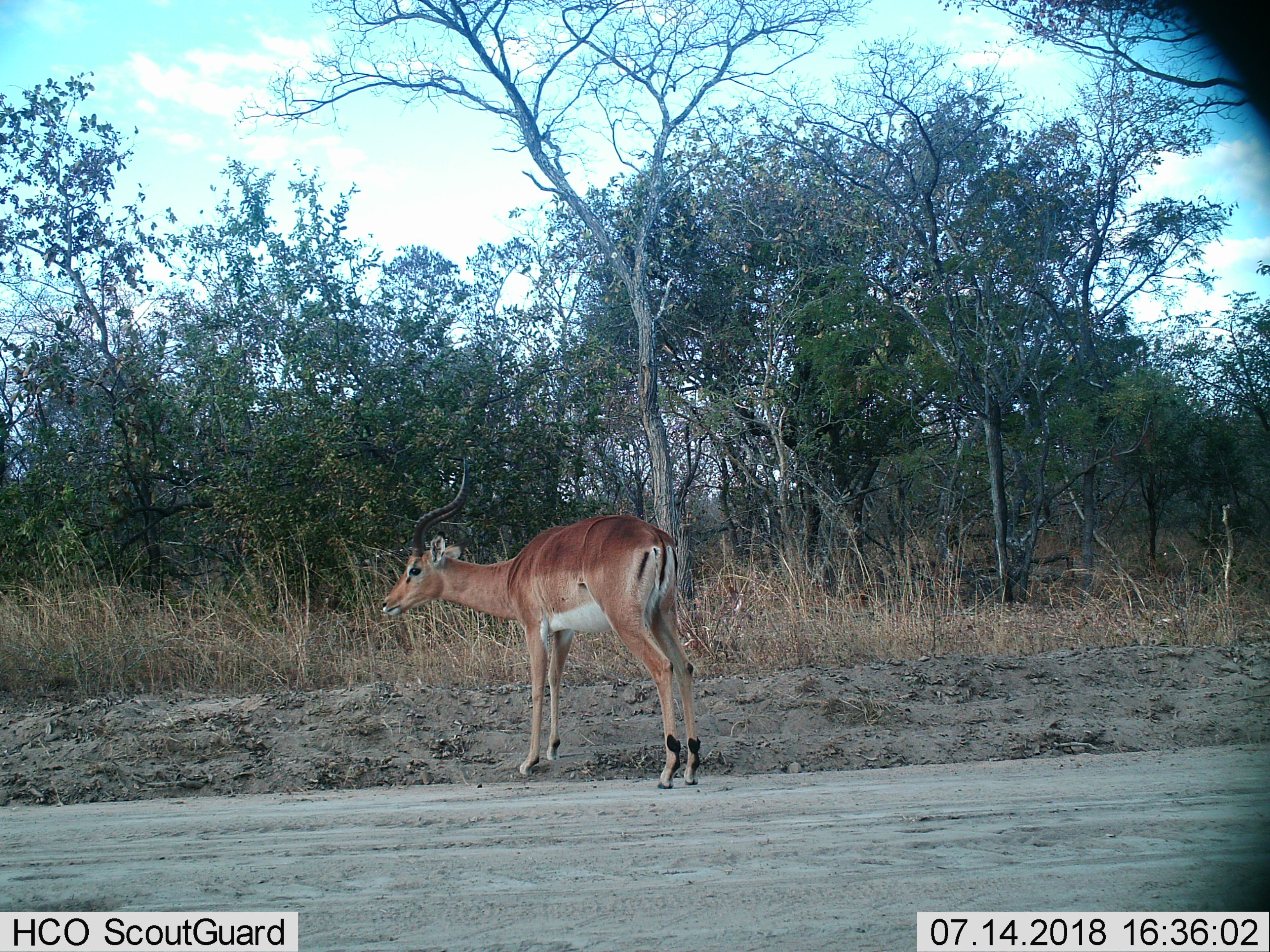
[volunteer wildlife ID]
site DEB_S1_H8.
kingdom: Animalia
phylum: Chordata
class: Mammalia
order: Artiodactyla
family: Bovidae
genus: Aepyceros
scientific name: Aepyceros melampus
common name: impala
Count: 1.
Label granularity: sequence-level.